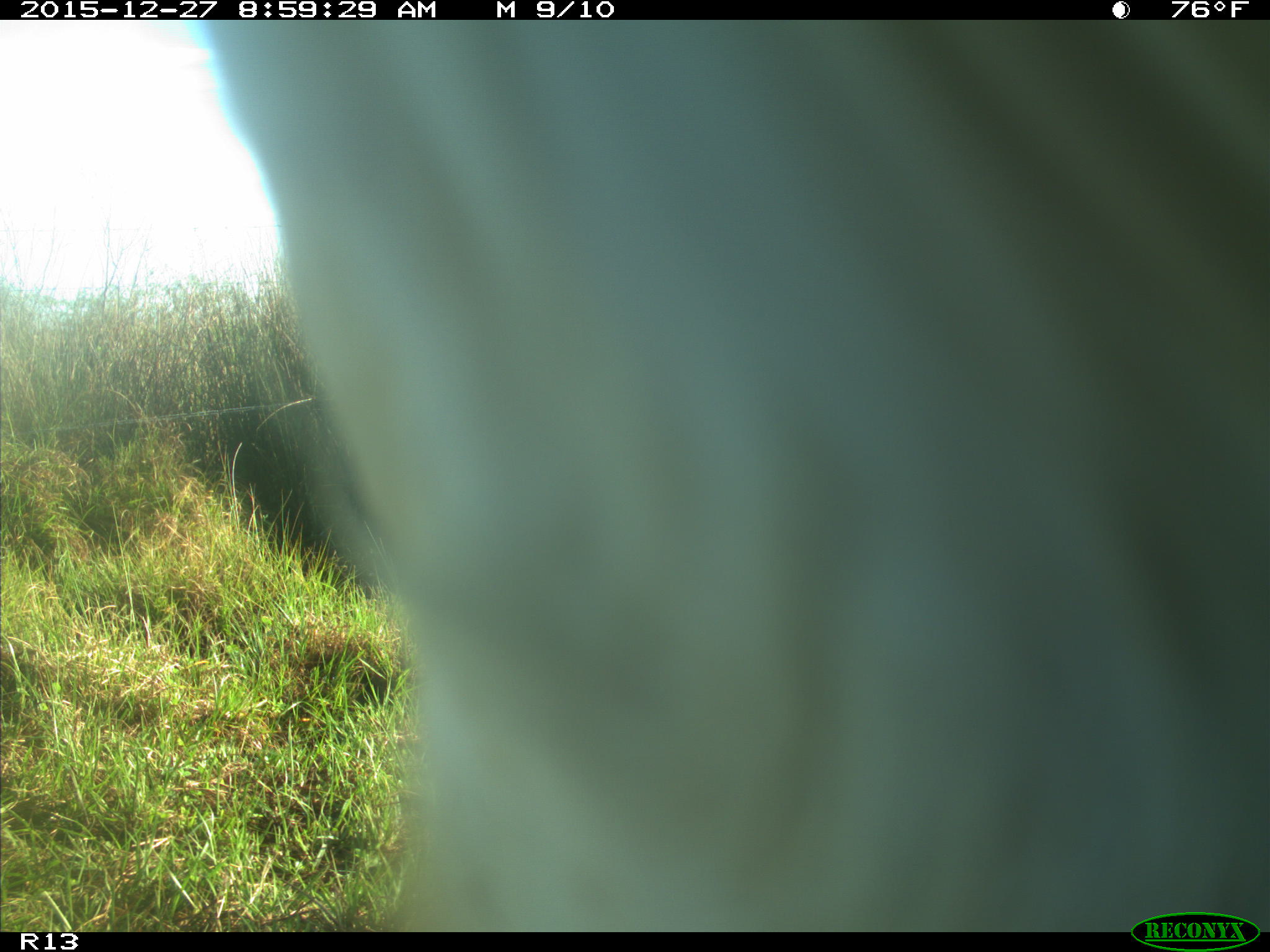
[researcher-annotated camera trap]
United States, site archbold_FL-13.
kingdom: Animalia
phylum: Chordata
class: Mammalia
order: Artiodactyla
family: Bovidae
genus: Bos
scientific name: Bos taurus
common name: domestic cow